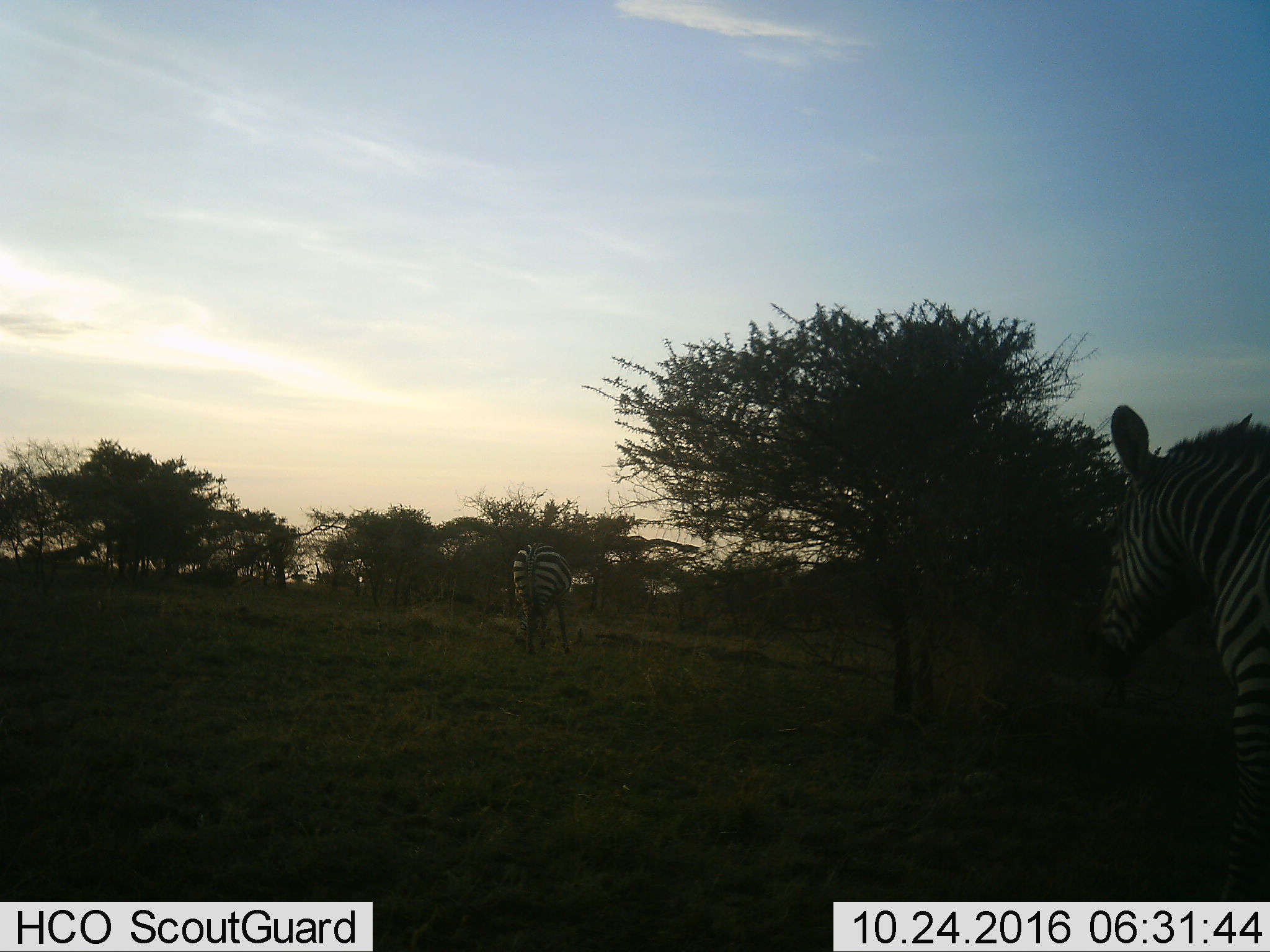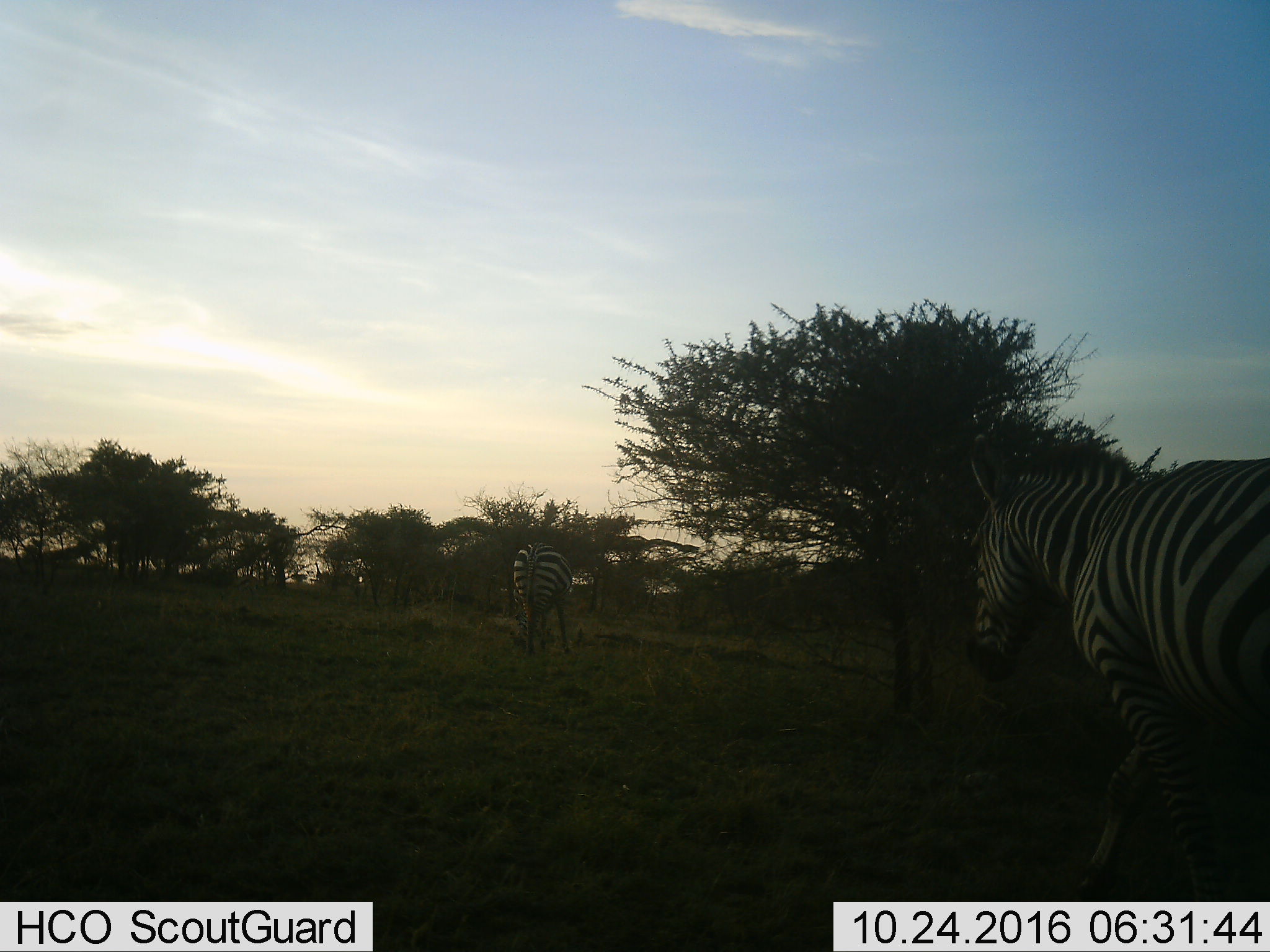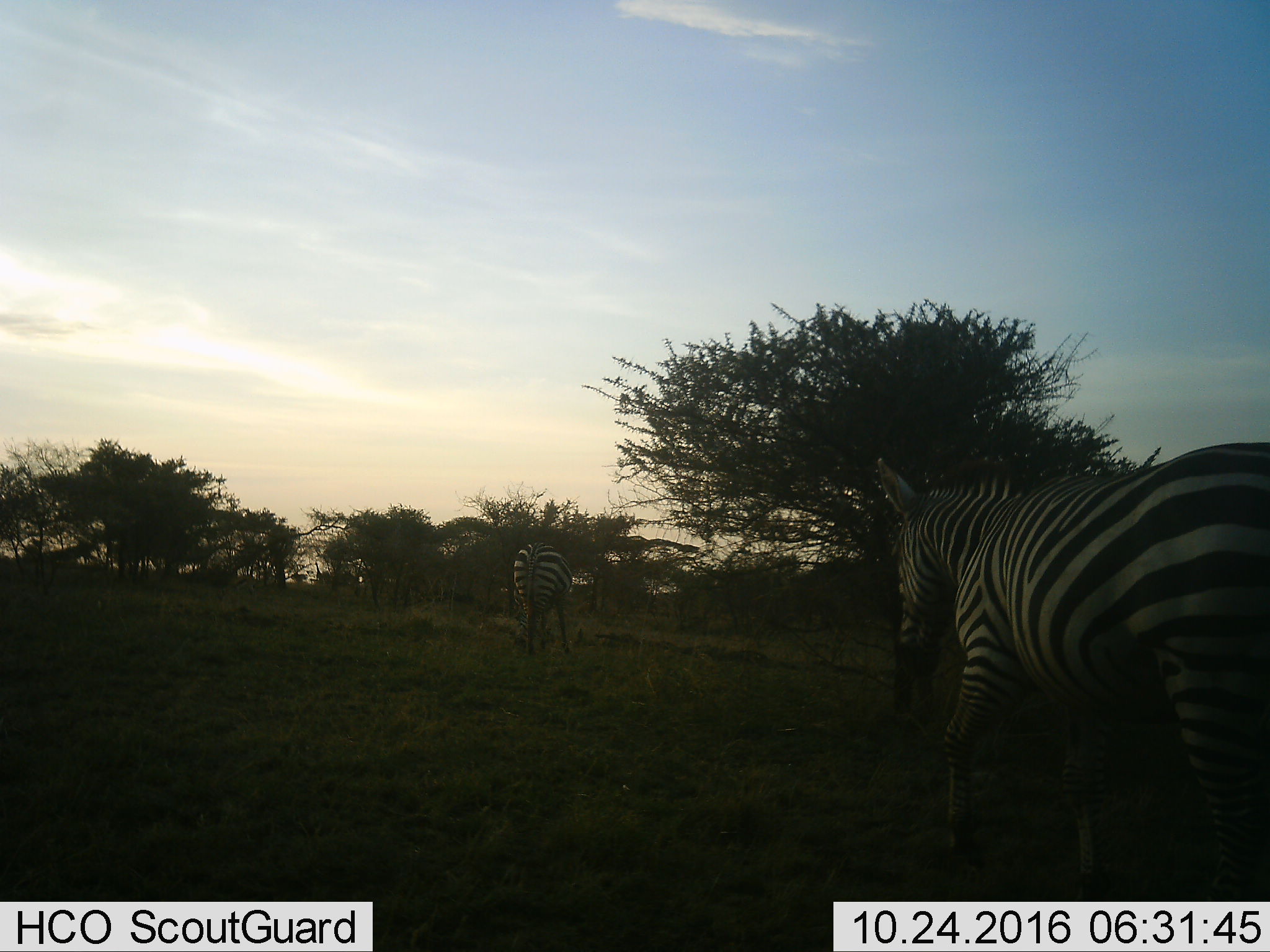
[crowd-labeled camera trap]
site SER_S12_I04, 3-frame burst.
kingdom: Animalia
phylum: Chordata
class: Mammalia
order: Perissodactyla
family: Equidae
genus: Equus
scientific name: Equus quagga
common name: plains zebra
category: zebraplains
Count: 2.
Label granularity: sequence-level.